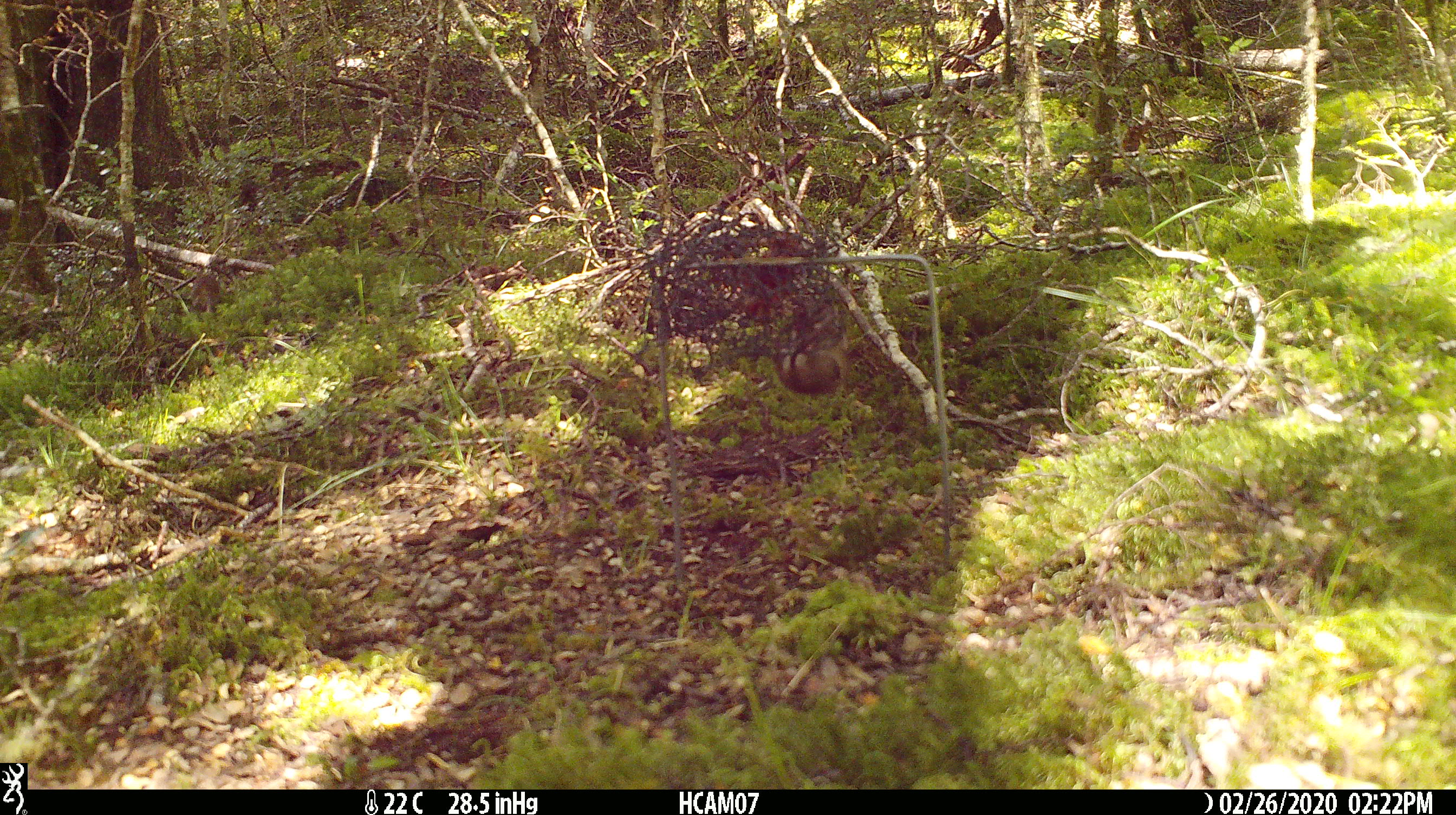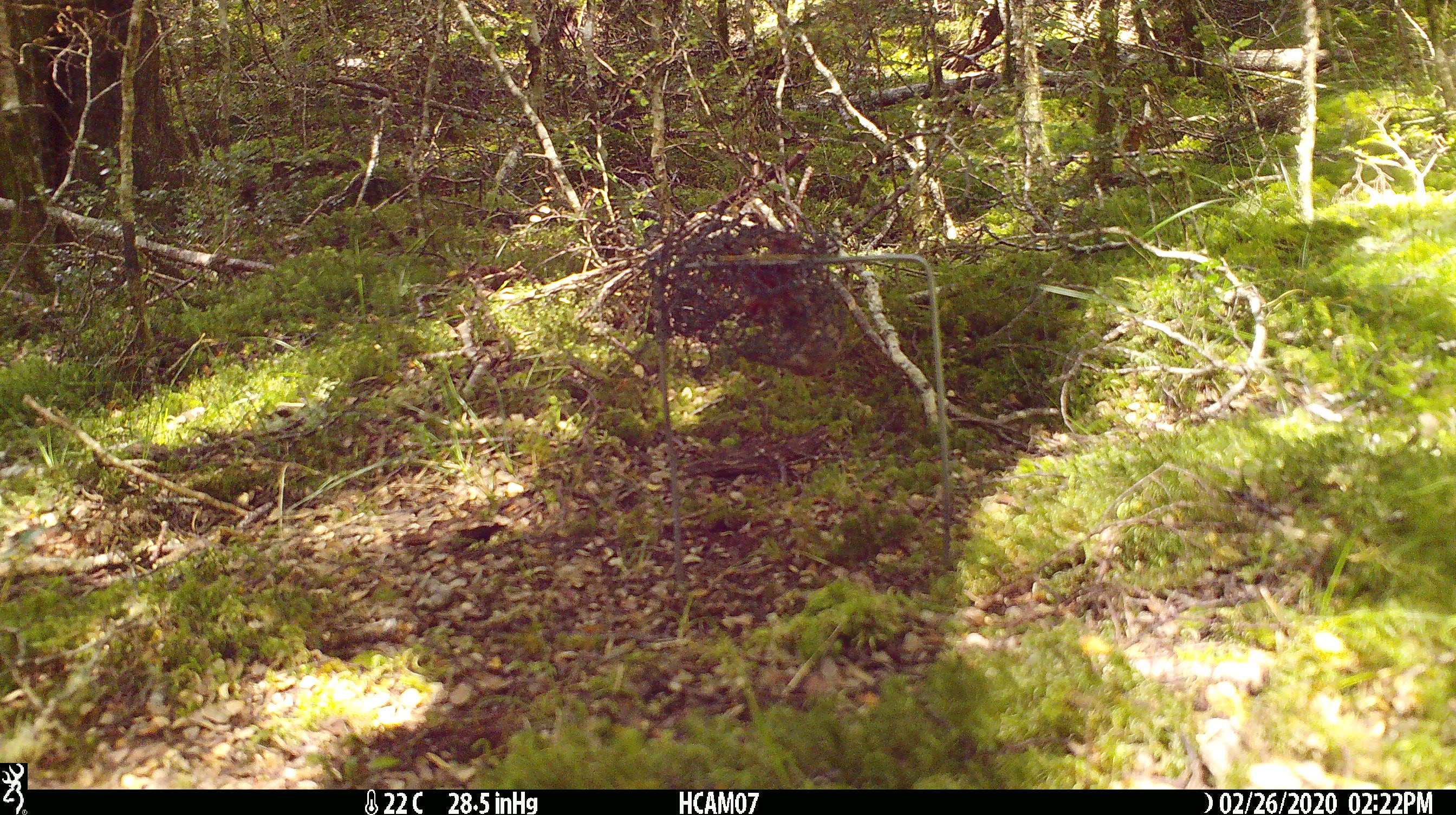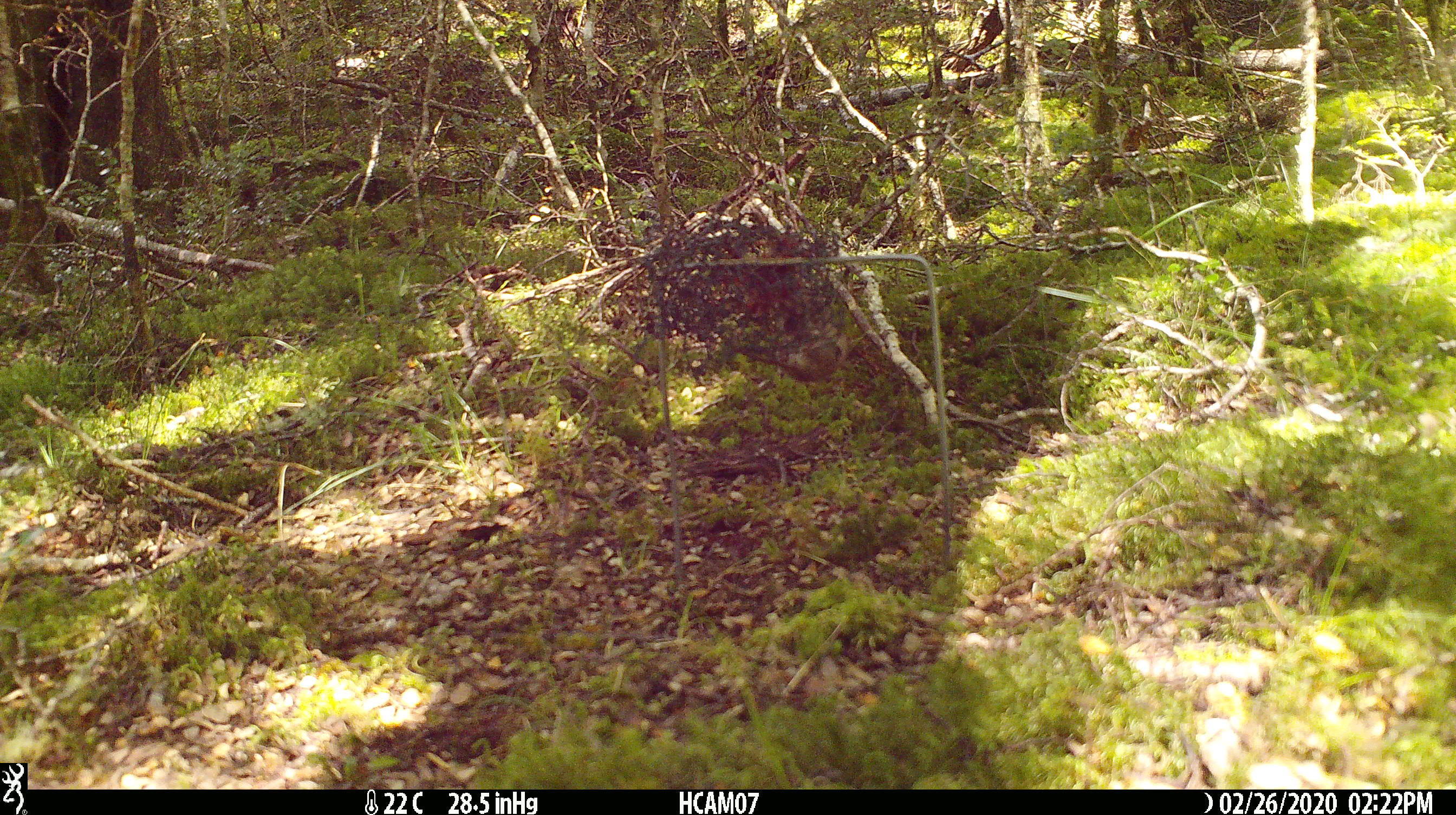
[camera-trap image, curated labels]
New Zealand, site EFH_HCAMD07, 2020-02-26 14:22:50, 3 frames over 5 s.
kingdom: Animalia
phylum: Chordata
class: Mammalia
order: Rodentia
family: Muridae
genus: Mus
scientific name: Mus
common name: mouse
Mouse (Mus).